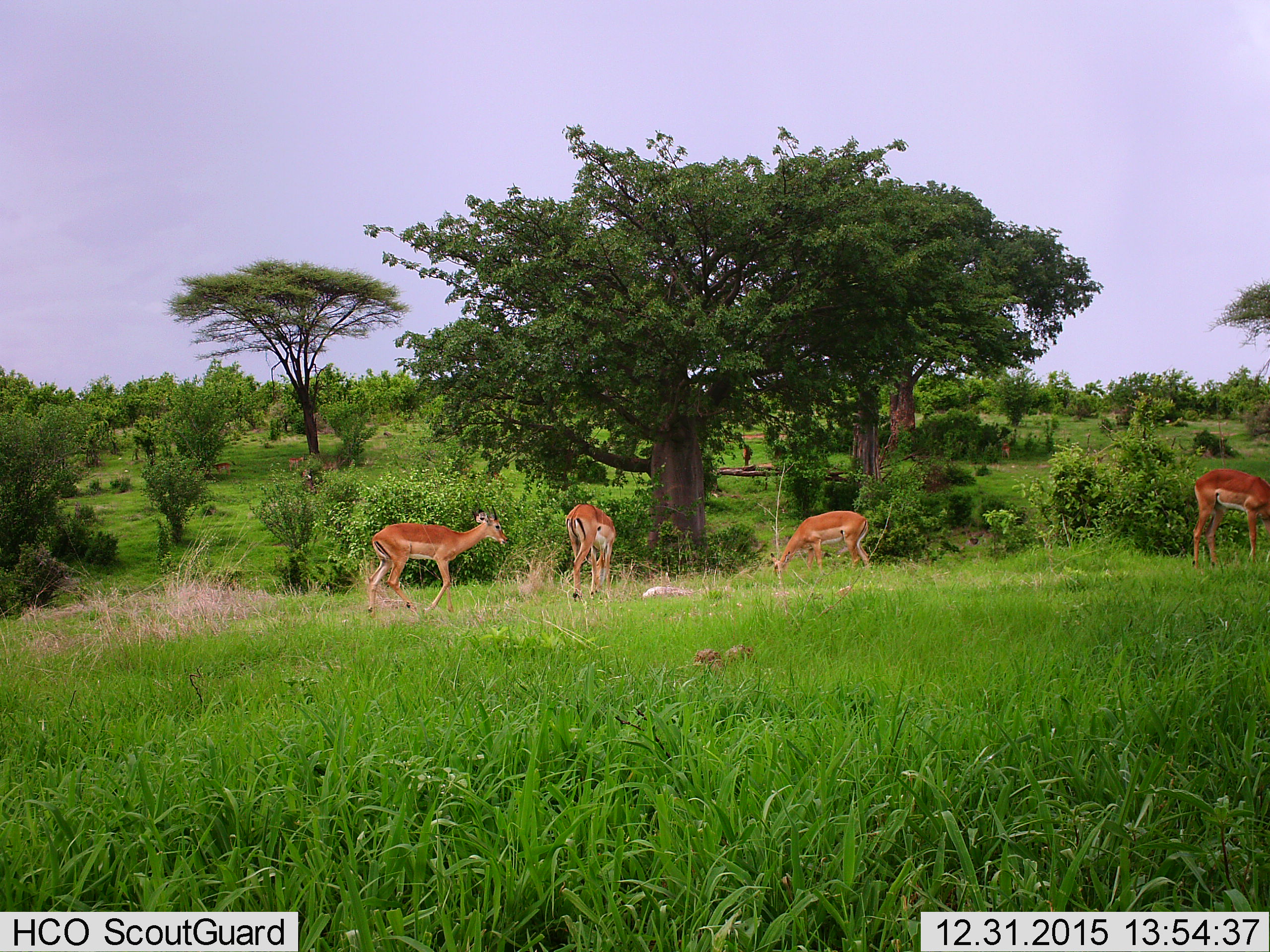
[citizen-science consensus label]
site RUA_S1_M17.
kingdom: Animalia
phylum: Chordata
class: Mammalia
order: Artiodactyla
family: Bovidae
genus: Aepyceros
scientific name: Aepyceros melampus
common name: impala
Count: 4.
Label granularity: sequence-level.